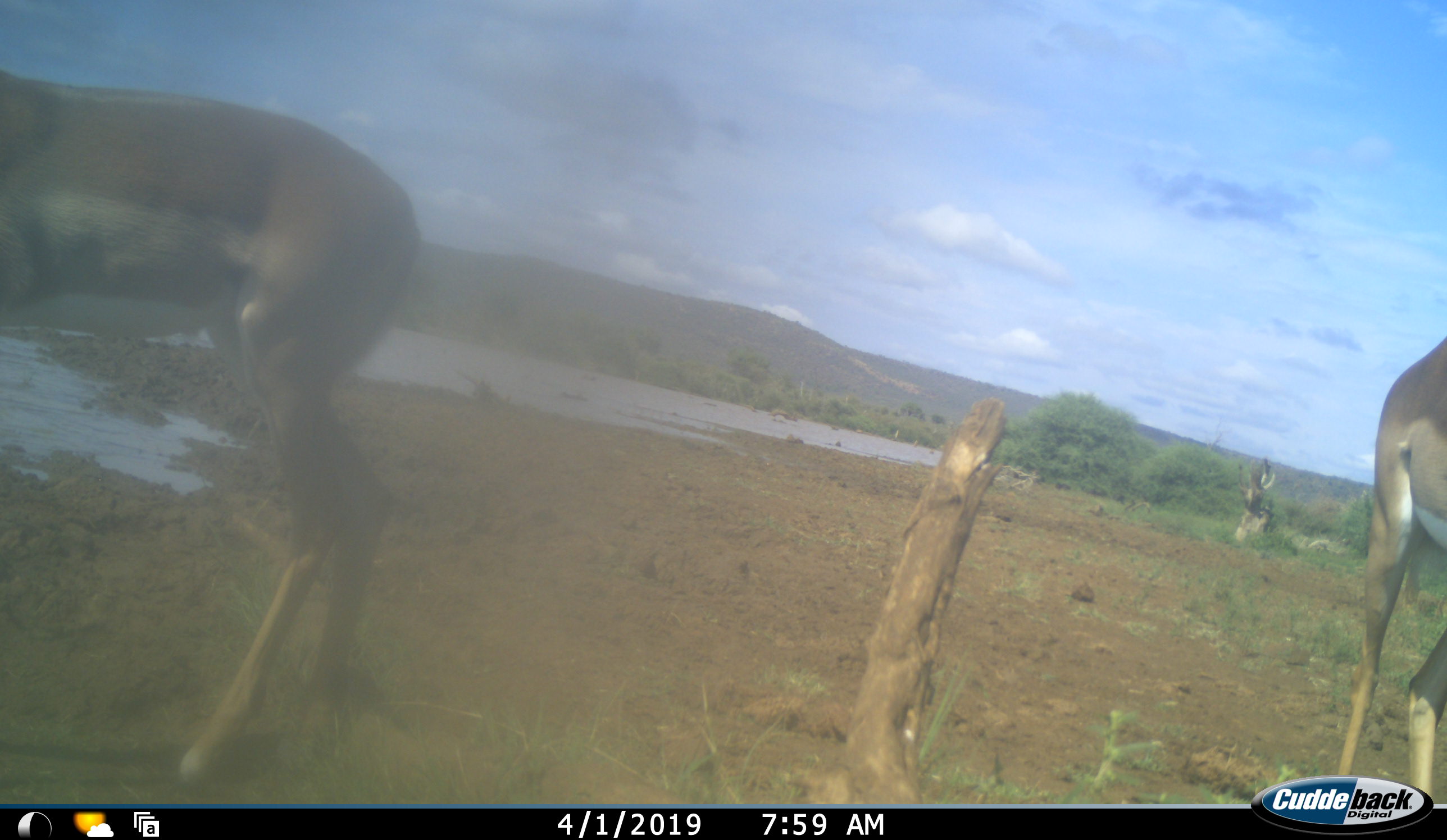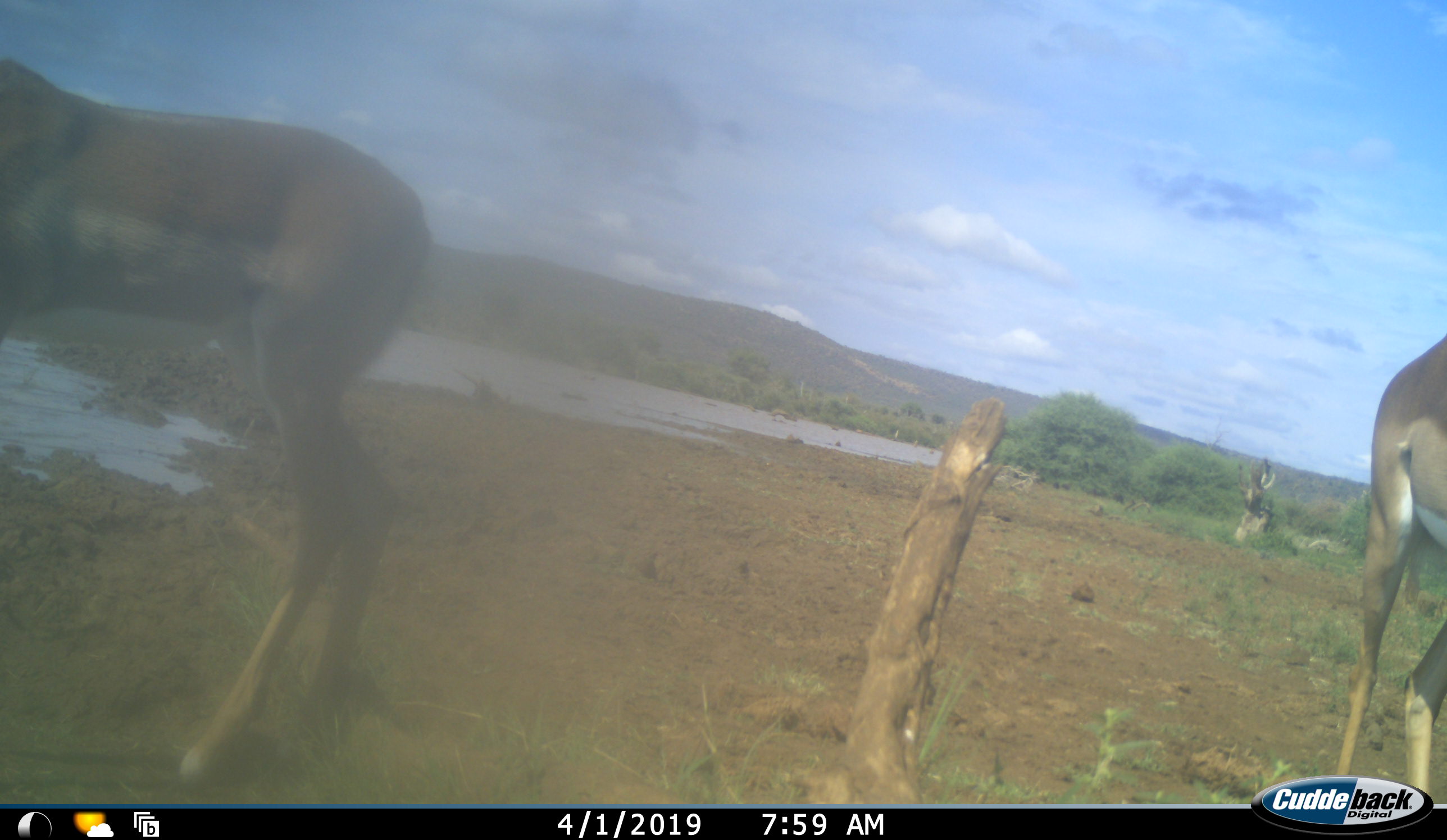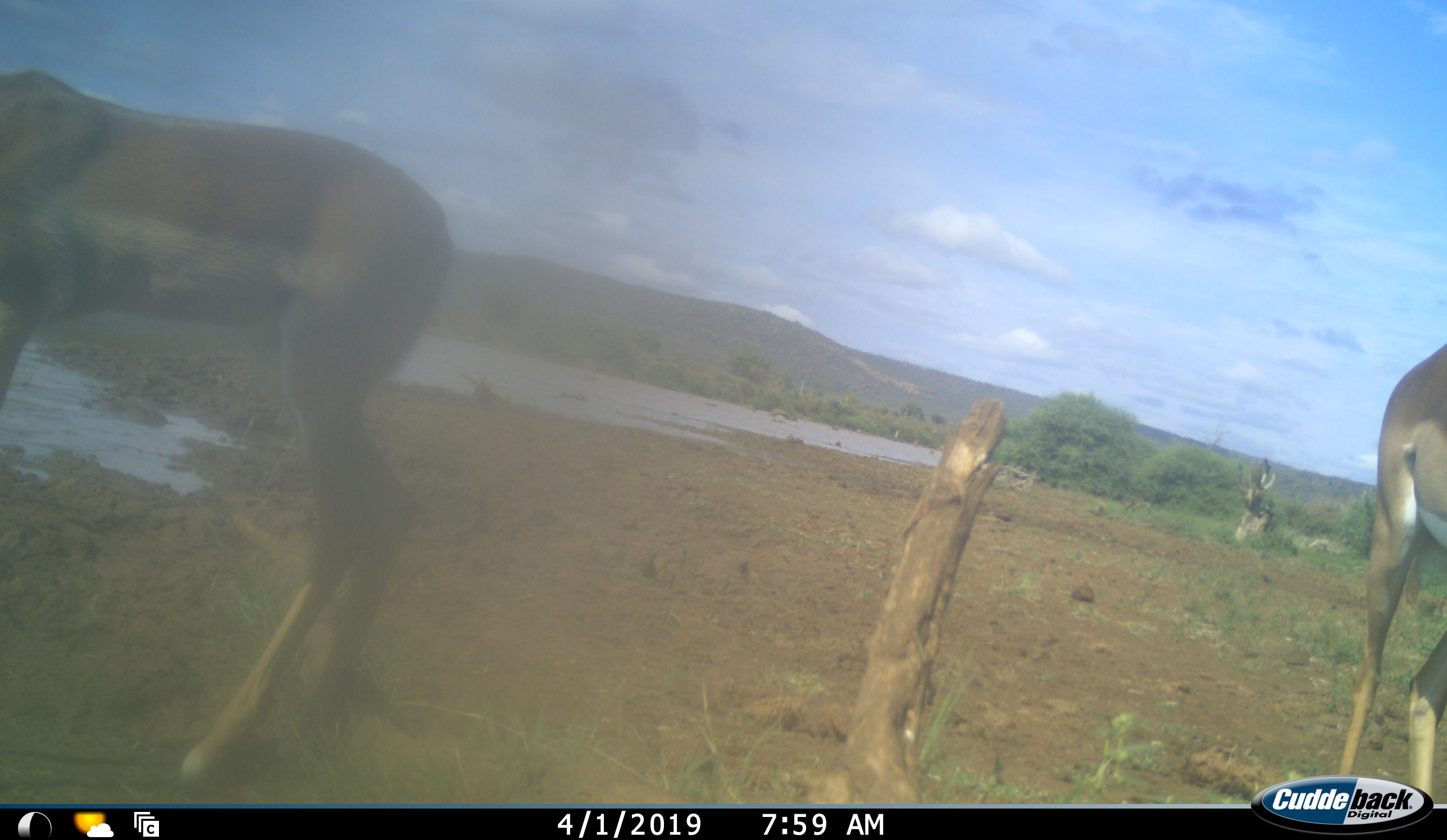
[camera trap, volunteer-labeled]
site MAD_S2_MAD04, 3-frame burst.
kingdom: Animalia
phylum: Chordata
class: Mammalia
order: Artiodactyla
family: Bovidae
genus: Aepyceros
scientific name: Aepyceros melampus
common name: impala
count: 2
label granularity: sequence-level